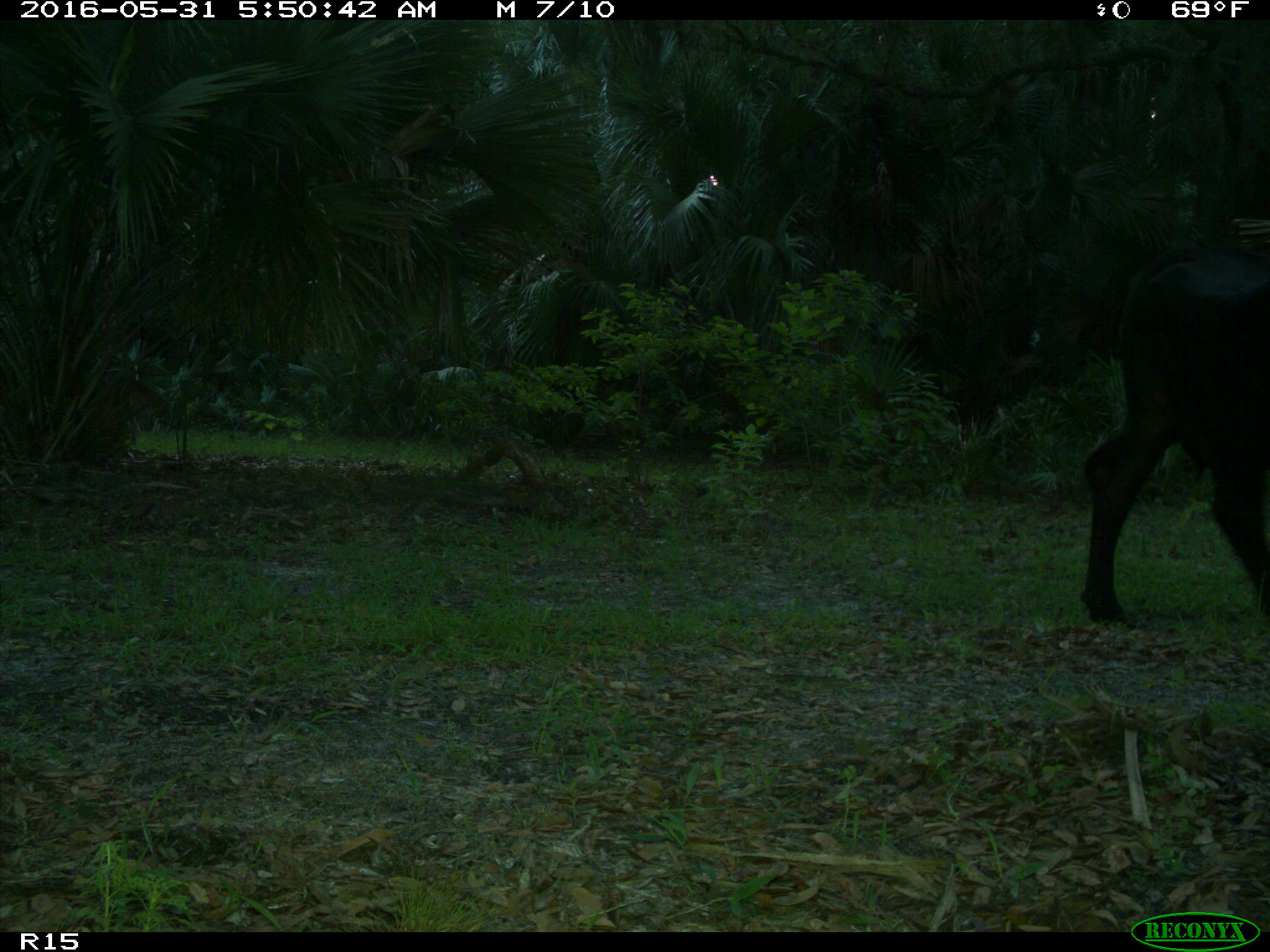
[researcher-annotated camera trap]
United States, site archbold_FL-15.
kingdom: Animalia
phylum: Chordata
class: Mammalia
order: Artiodactyla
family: Bovidae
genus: Bos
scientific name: Bos taurus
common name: domestic cow